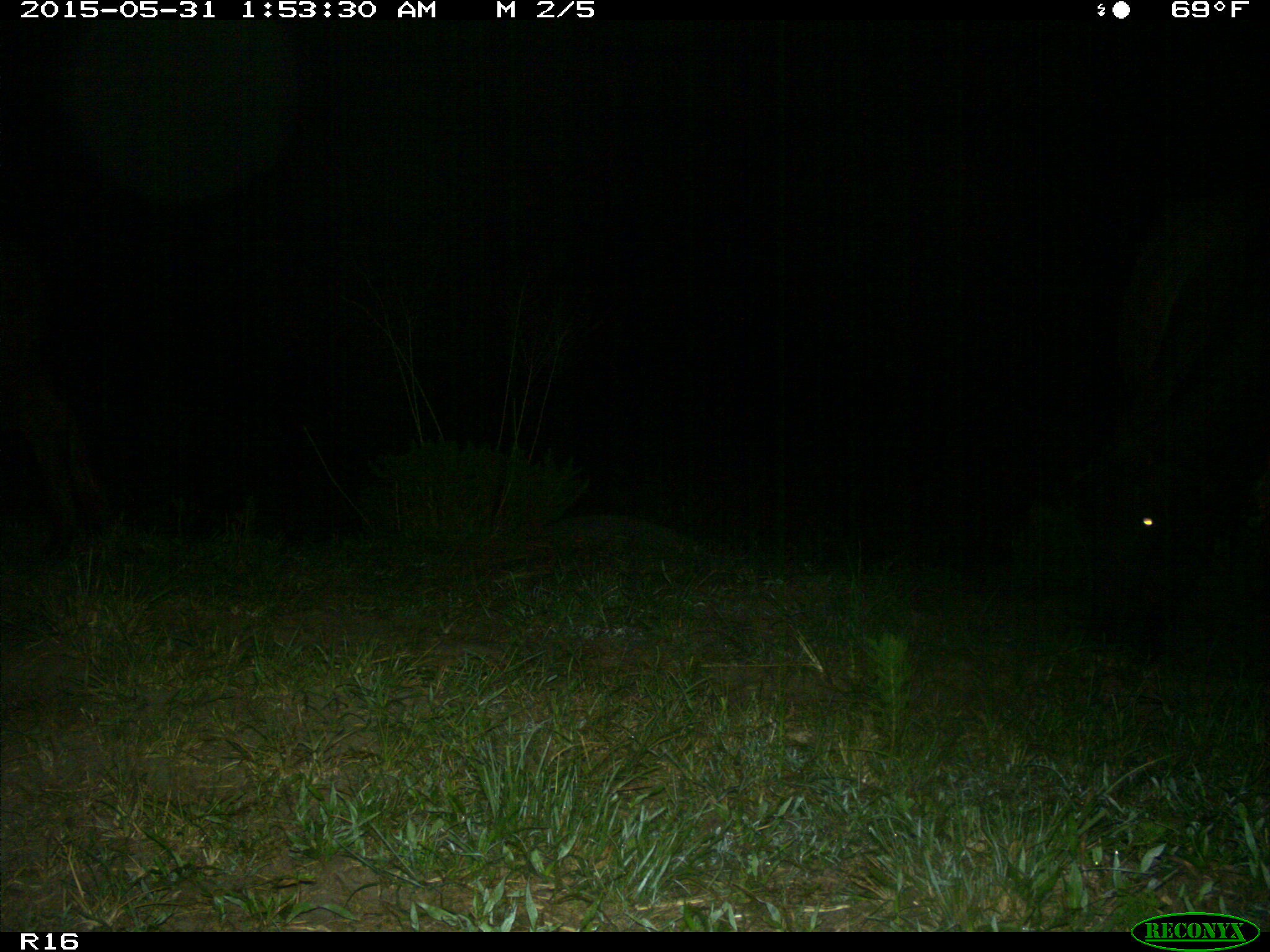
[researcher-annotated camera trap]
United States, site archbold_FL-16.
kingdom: Animalia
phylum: Chordata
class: Mammalia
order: Artiodactyla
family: Bovidae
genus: Bos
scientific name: Bos taurus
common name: domestic cow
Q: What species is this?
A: Bos taurus (domestic cow).